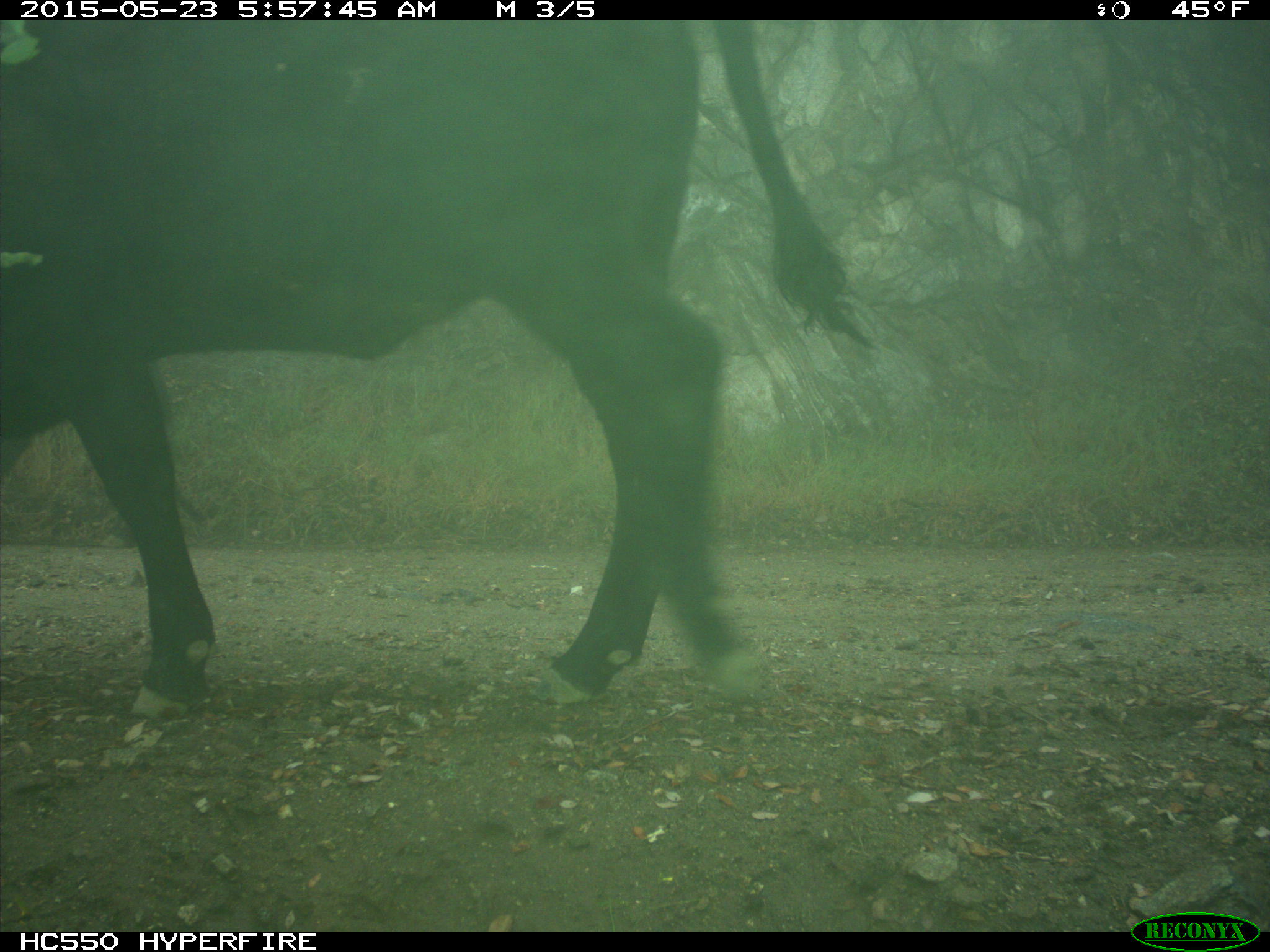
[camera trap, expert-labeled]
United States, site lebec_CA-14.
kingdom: Animalia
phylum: Chordata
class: Mammalia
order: Artiodactyla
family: Bovidae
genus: Bos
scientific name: Bos taurus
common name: domestic cow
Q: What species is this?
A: Bos taurus (domestic cow).